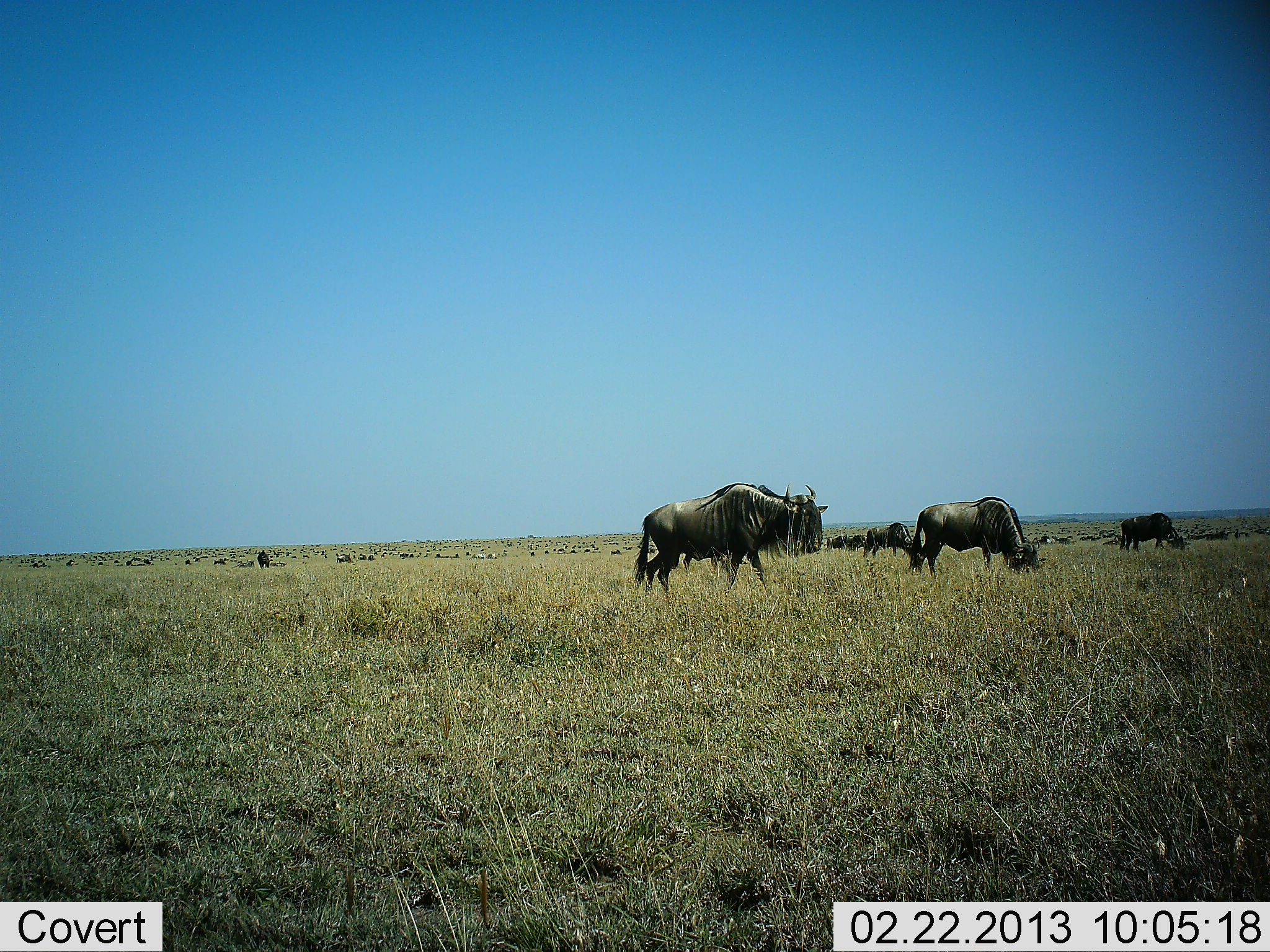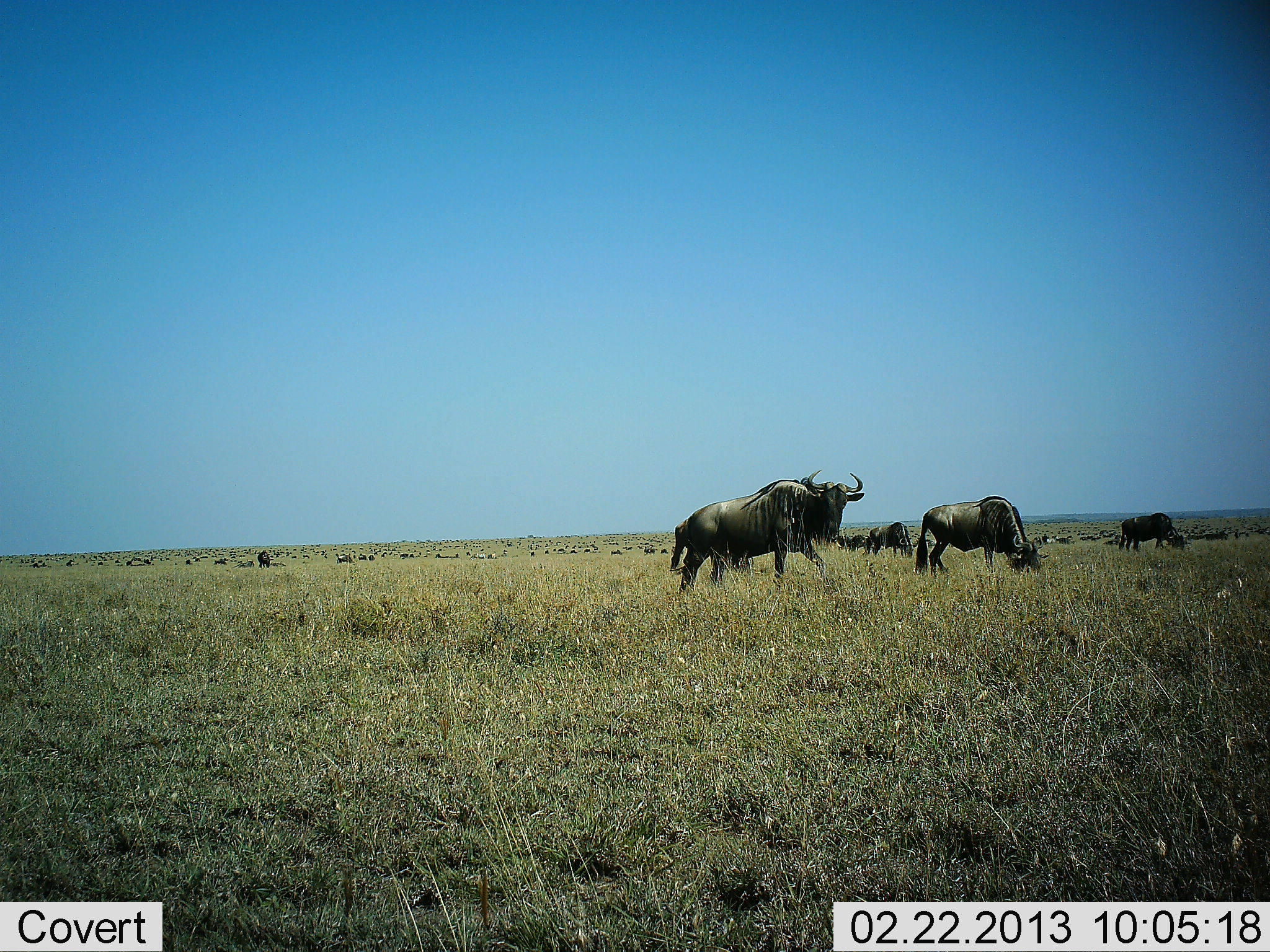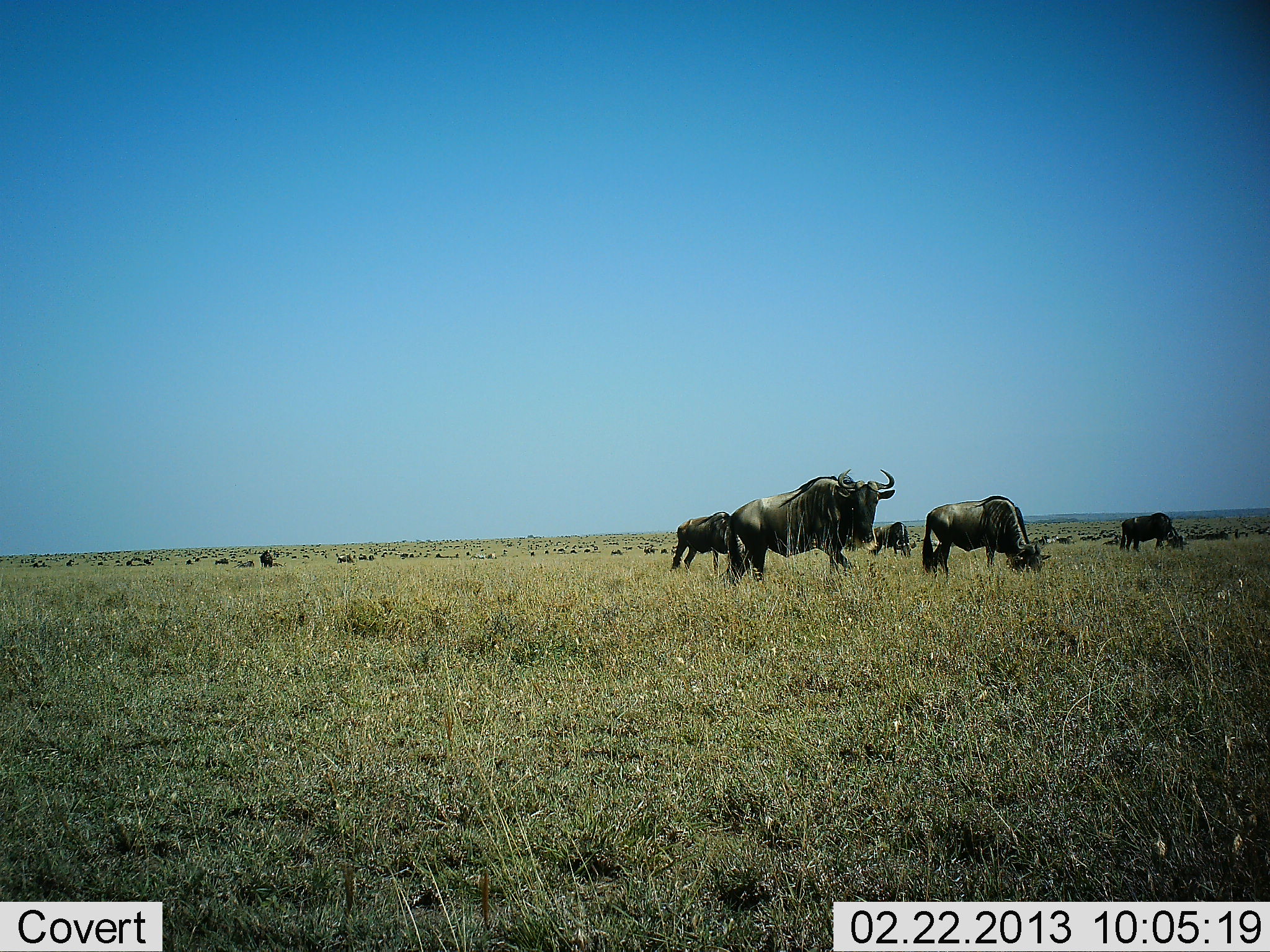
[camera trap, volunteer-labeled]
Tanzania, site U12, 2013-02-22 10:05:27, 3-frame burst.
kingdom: Animalia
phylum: Chordata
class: Mammalia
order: Artiodactyla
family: Bovidae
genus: Connochaetes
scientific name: Connochaetes taurinus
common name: blue wildebeest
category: wildebeest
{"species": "wildebeest (blue wildebeest) (Connochaetes taurinus)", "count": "11-50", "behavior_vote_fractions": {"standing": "57%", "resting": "7%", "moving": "64%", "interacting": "4%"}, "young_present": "0%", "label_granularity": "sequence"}